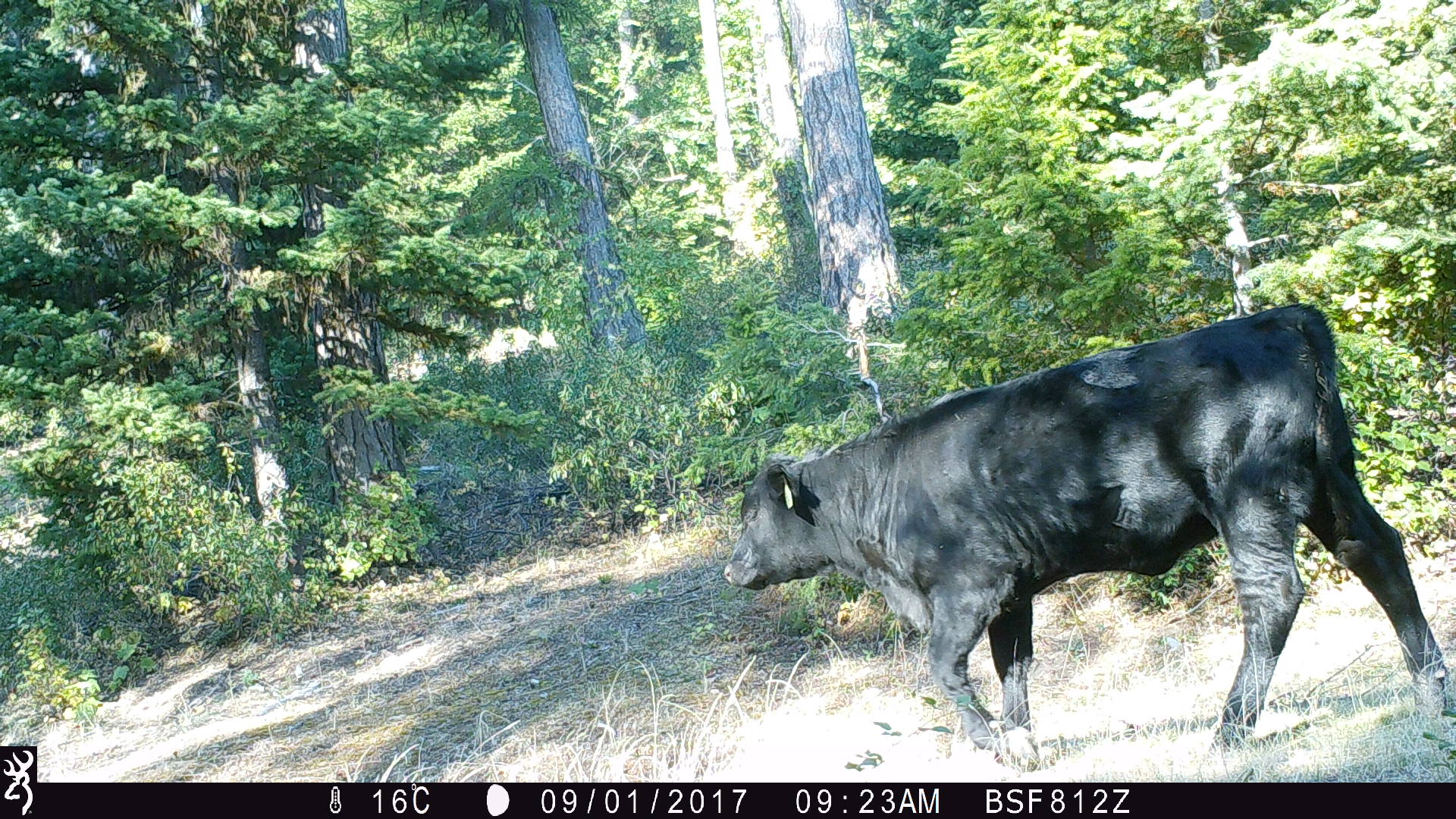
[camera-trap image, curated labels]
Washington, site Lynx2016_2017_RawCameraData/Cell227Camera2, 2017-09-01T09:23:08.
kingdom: Animalia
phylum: Chordata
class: Mammalia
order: Artiodactyla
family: Bovidae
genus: Bos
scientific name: Bos taurus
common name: domestic cattle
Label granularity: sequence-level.